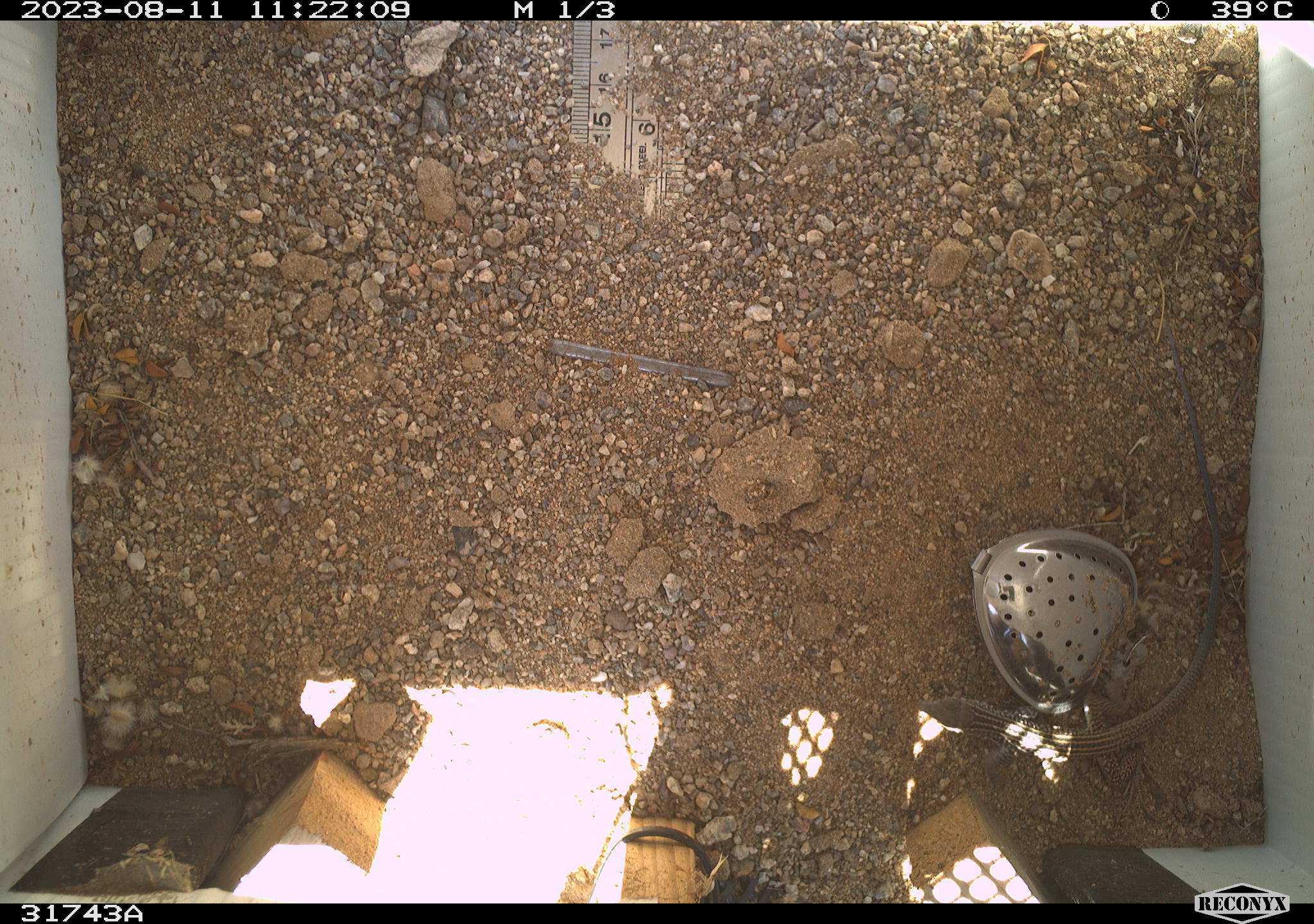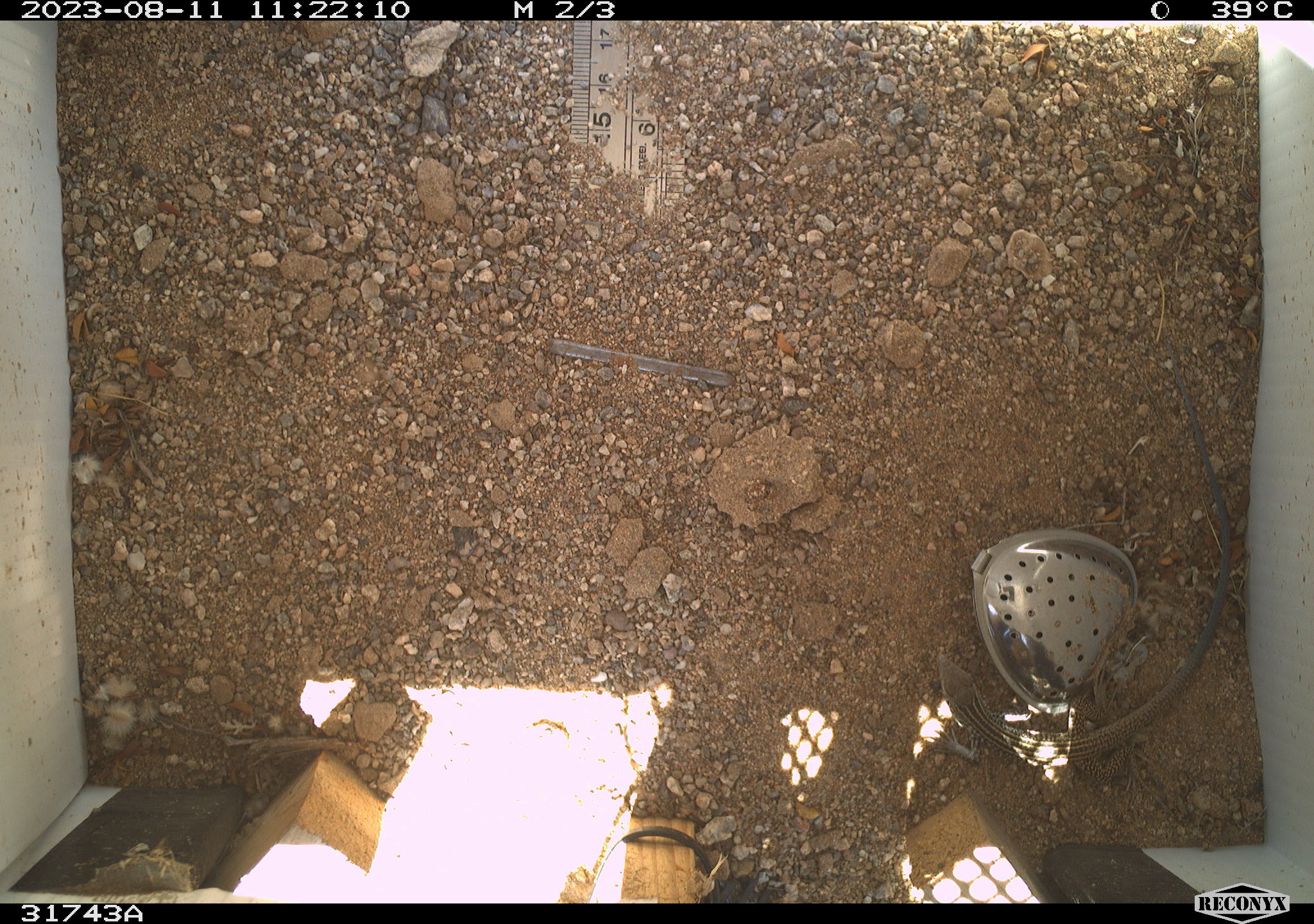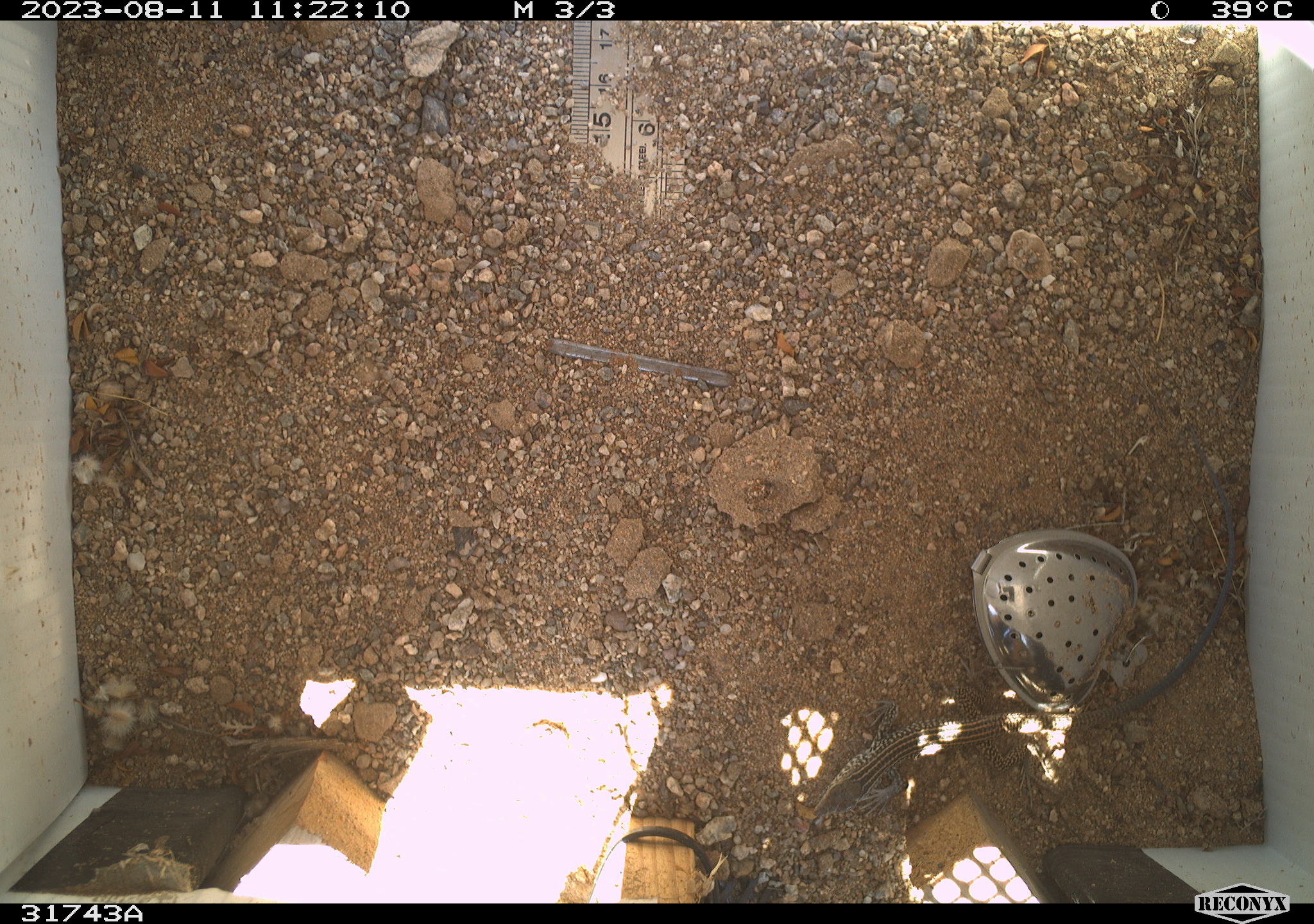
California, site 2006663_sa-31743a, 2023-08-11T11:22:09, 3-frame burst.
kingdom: Animalia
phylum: Chordata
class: Reptilia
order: Squamata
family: Teiidae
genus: Aspidoscelis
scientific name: Aspidoscelis tigris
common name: western whiptail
Western whiptail (Aspidoscelis tigris).